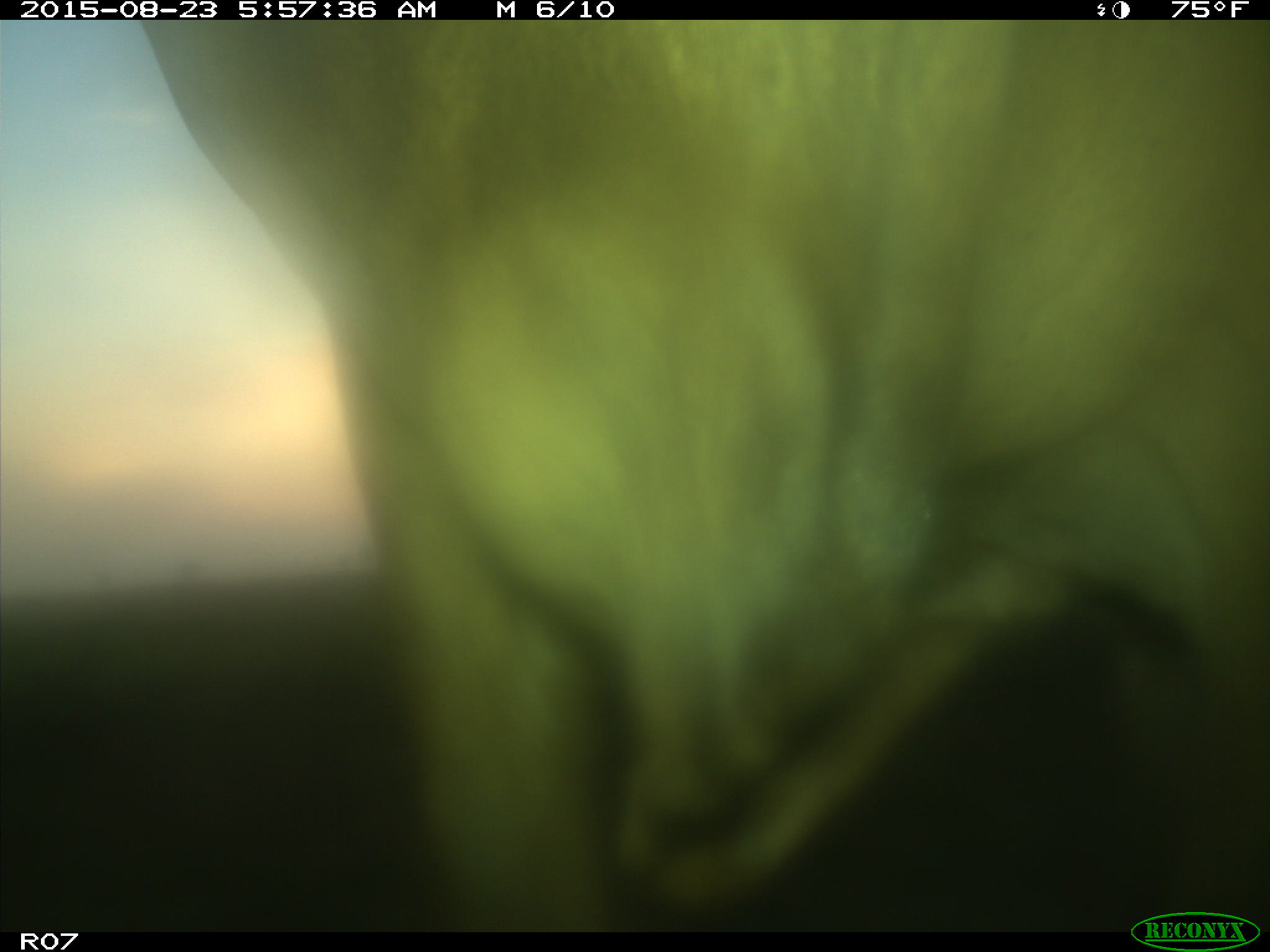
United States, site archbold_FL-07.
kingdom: Animalia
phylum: Chordata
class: Mammalia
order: Artiodactyla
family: Bovidae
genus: Bos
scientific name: Bos taurus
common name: domestic cow